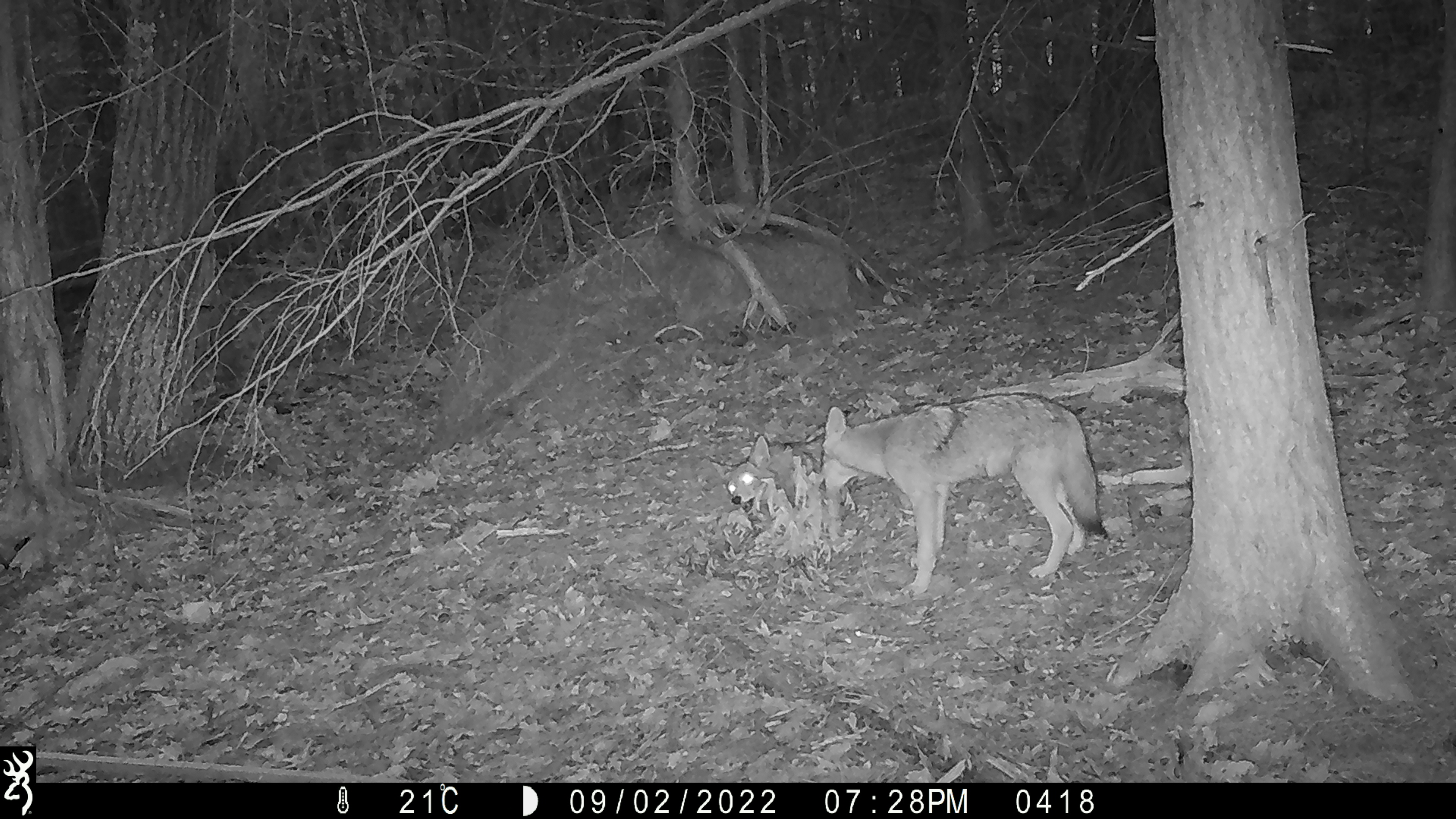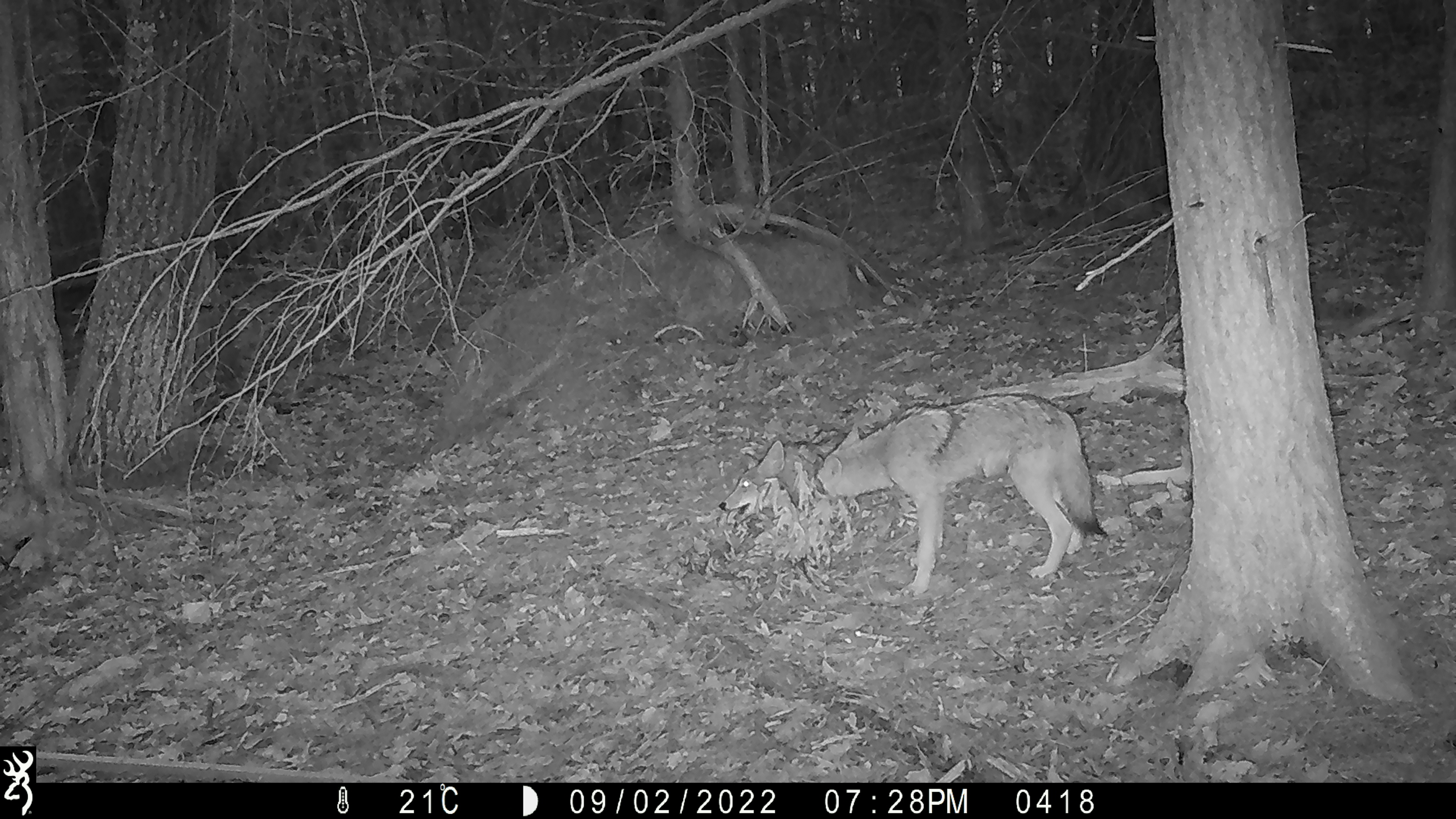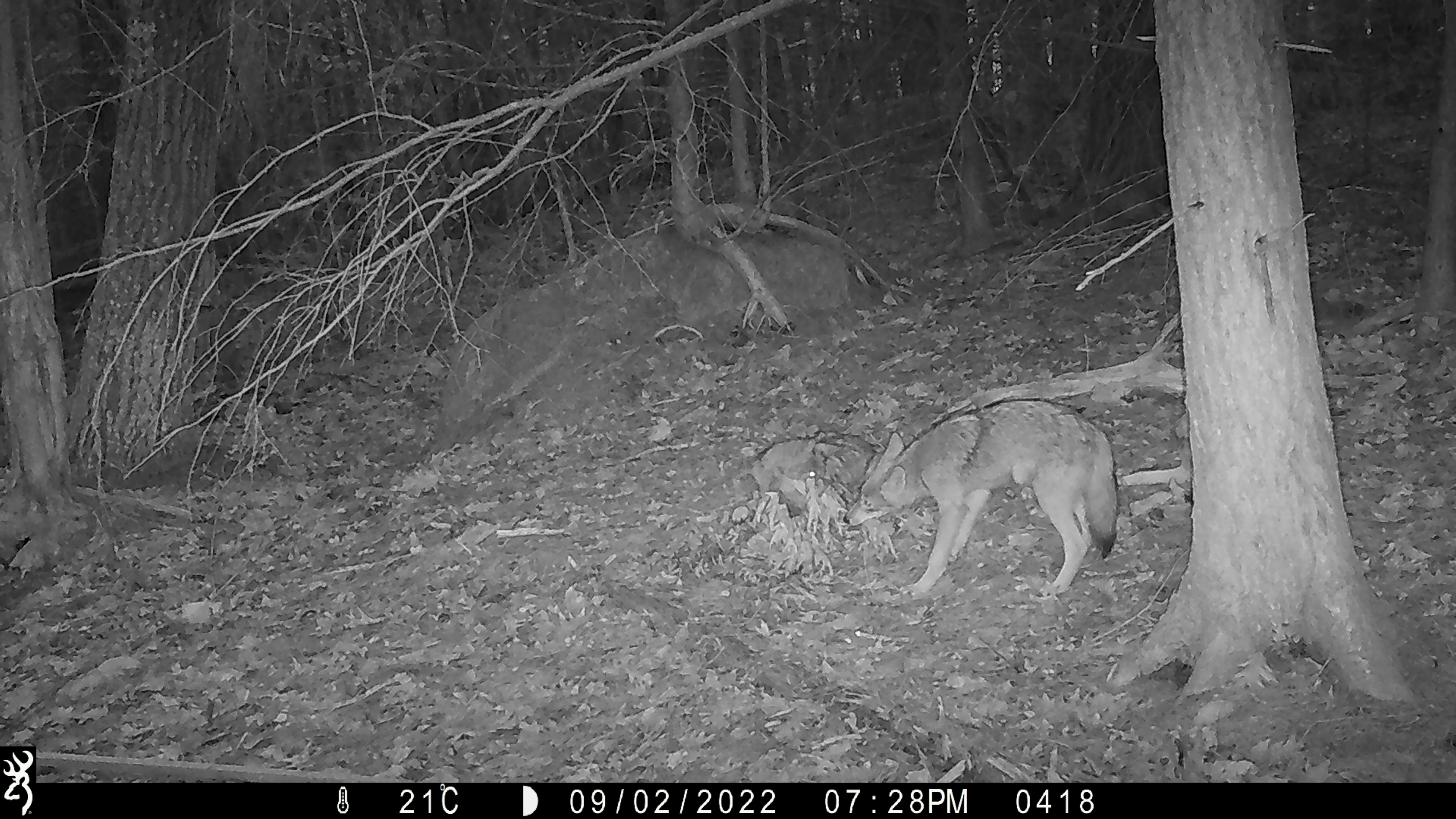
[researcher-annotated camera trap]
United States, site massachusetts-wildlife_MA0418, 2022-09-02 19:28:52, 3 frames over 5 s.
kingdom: Animalia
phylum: Chordata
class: Mammalia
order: Carnivora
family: Canidae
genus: Canis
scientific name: Canis latrans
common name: coyote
Coyote (Canis latrans).